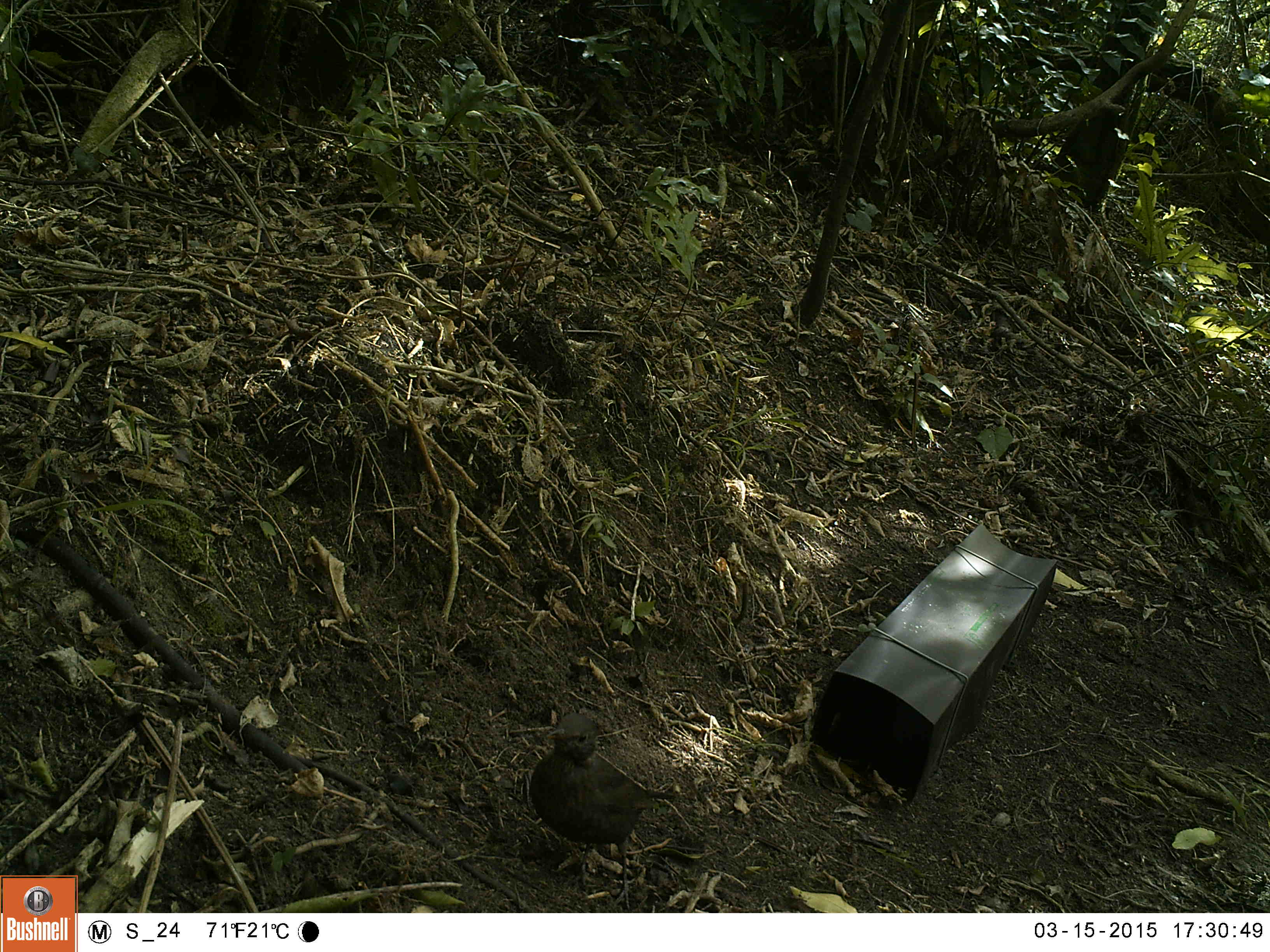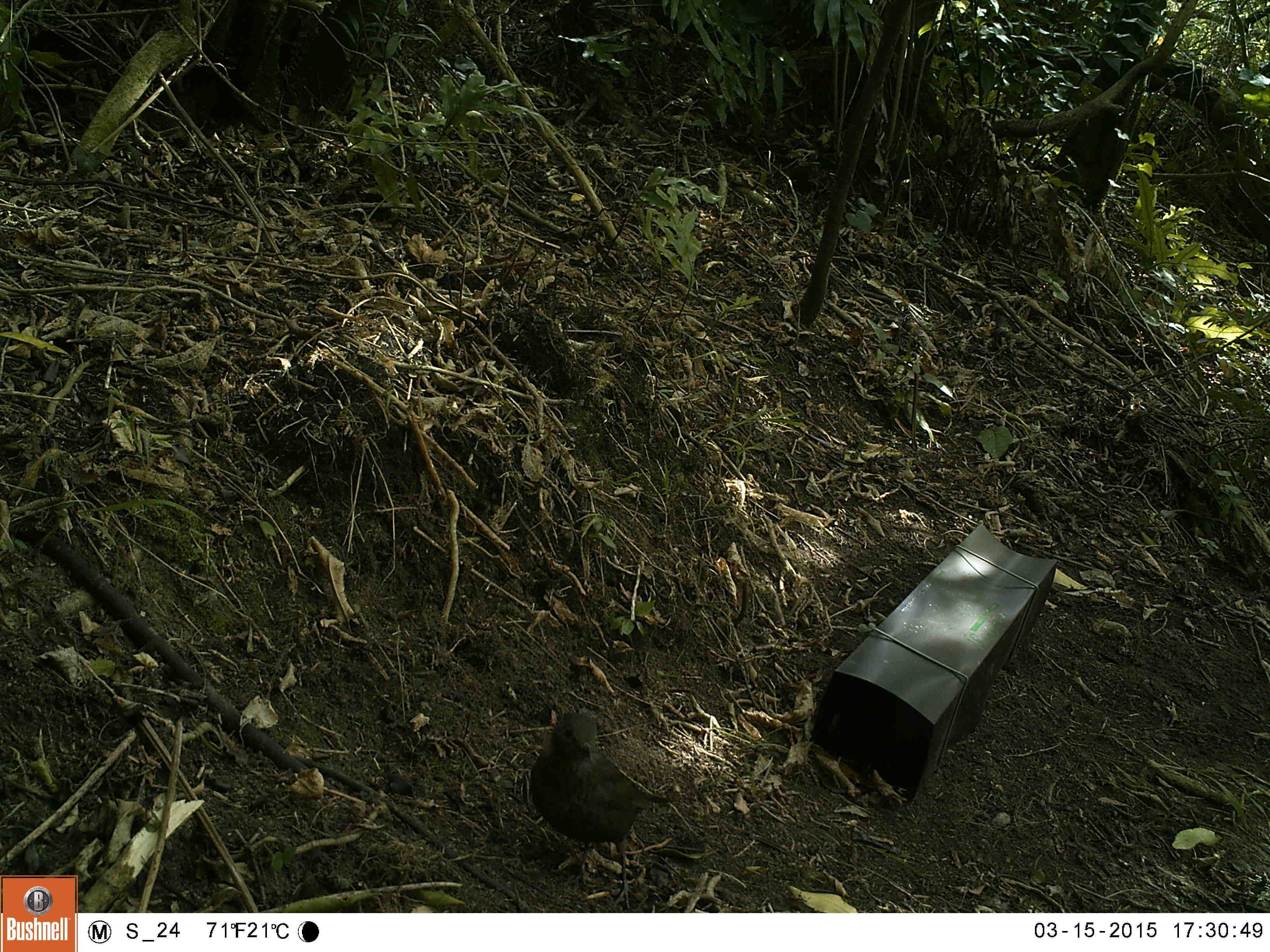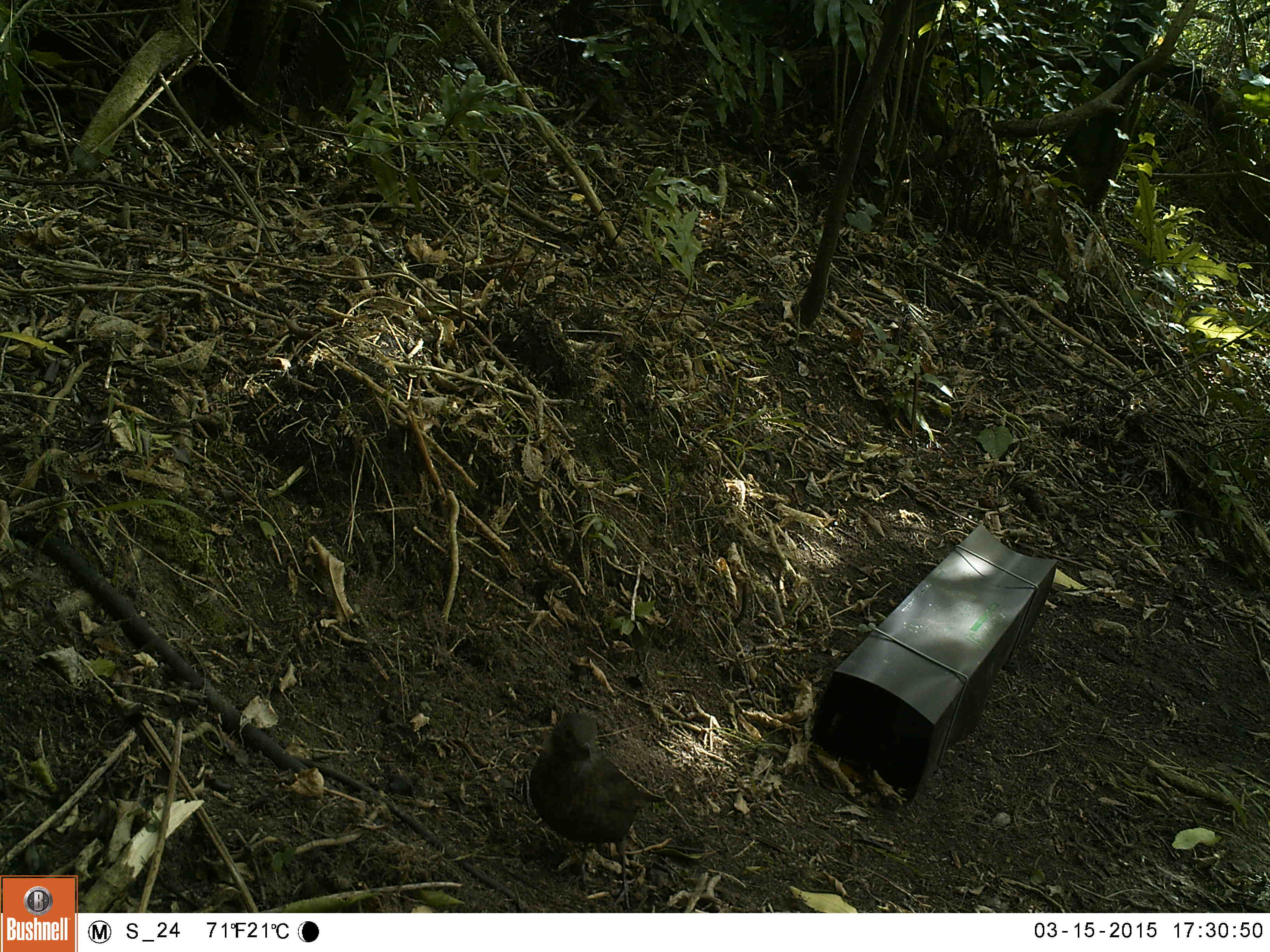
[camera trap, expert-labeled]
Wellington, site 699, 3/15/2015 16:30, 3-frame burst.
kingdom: Animalia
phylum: Chordata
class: Aves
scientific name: Aves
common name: bird